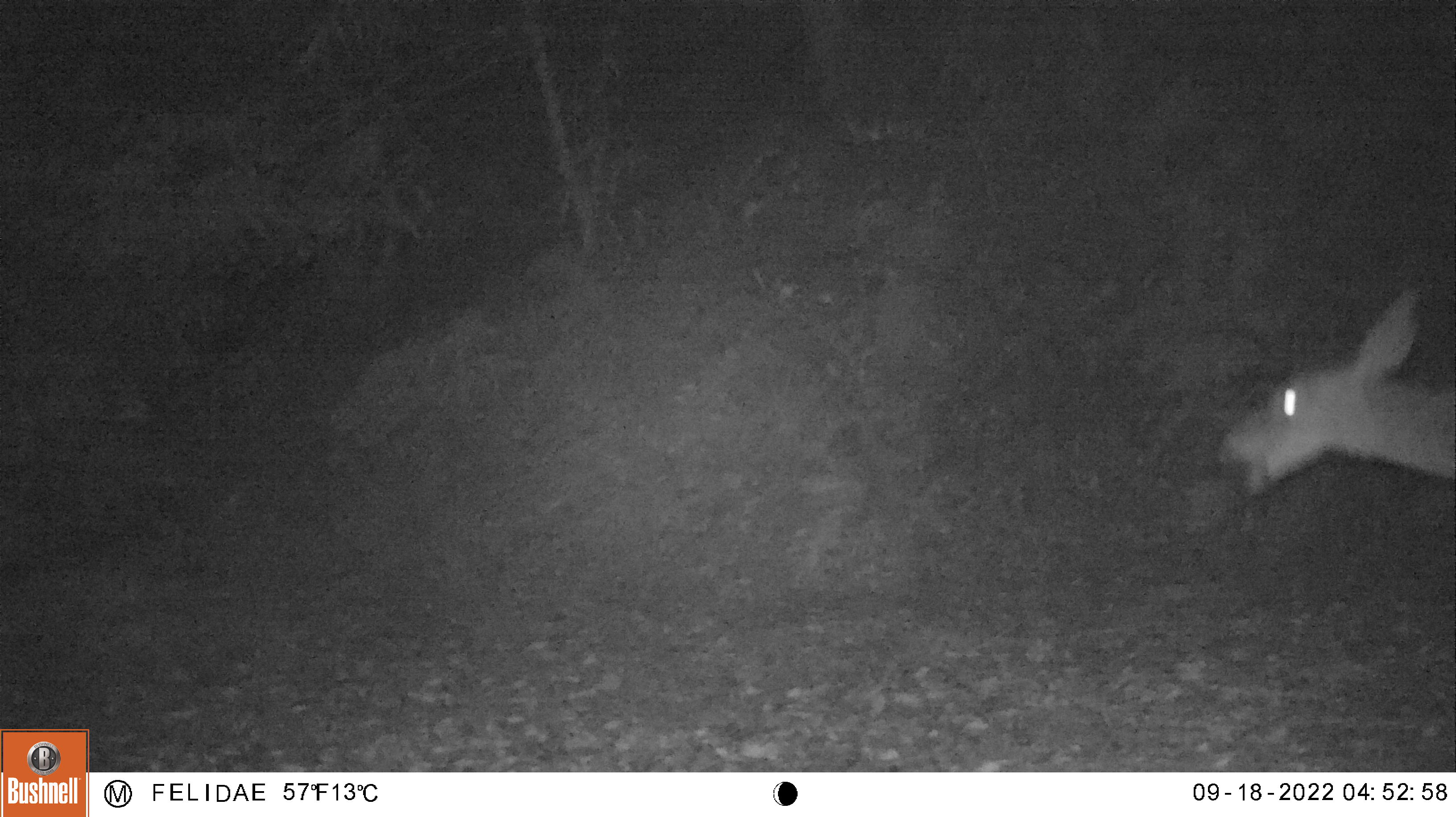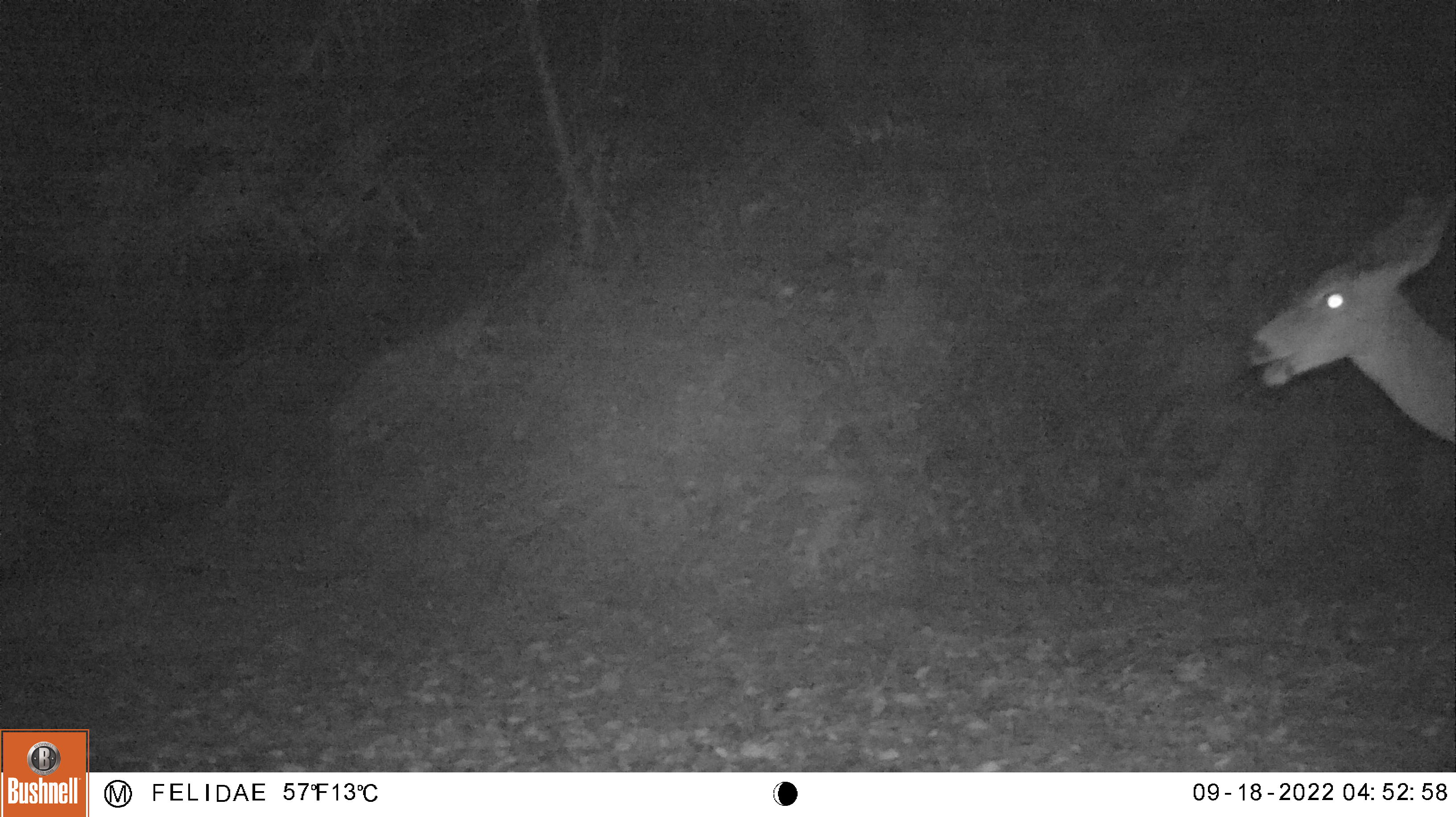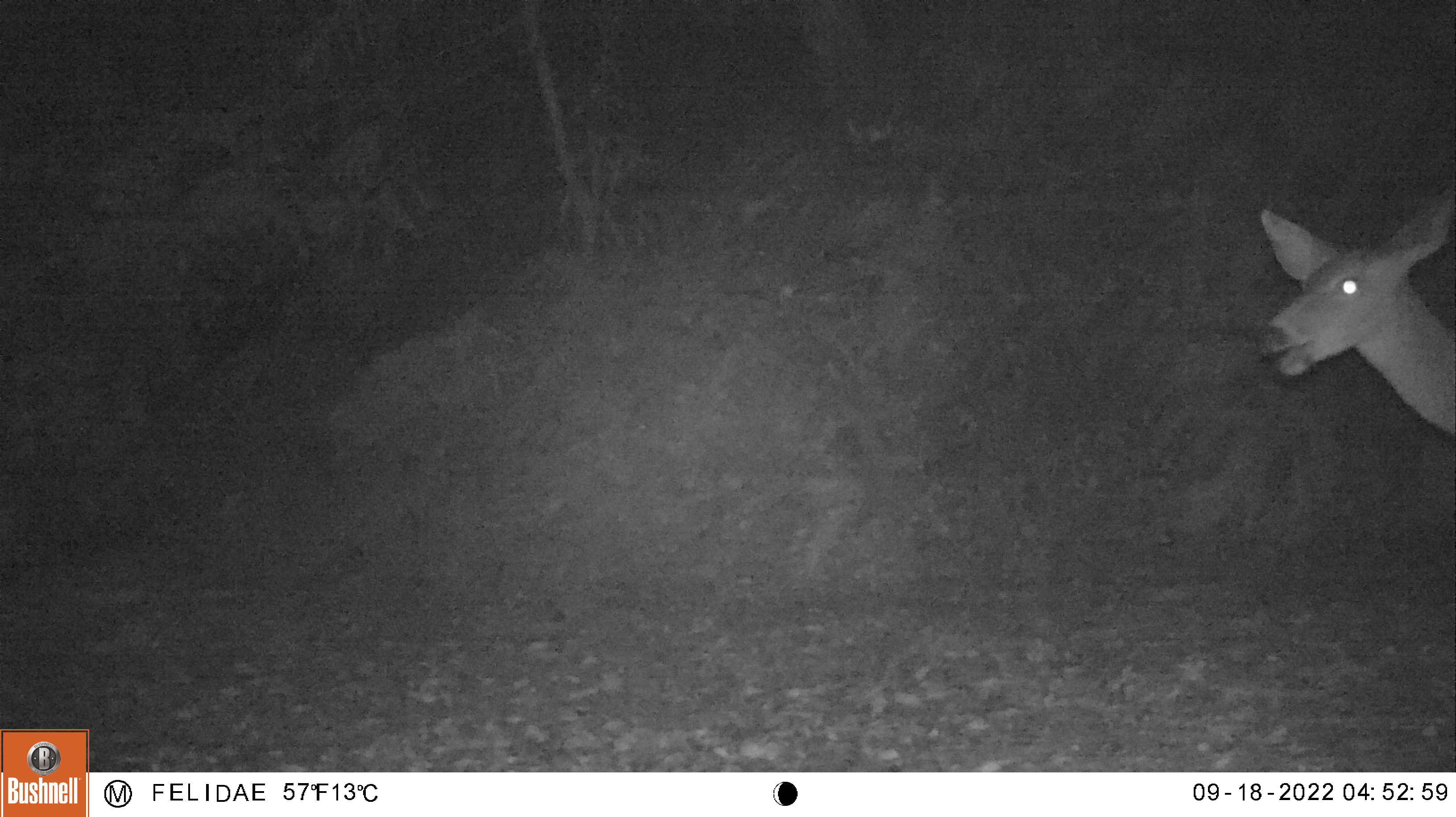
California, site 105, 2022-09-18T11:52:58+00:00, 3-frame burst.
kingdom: Animalia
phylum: Chordata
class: Mammalia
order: Artiodactyla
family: Cervidae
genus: Odocoileus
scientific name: Odocoileus hemionus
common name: mule deer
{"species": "mule deer (Odocoileus hemionus)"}